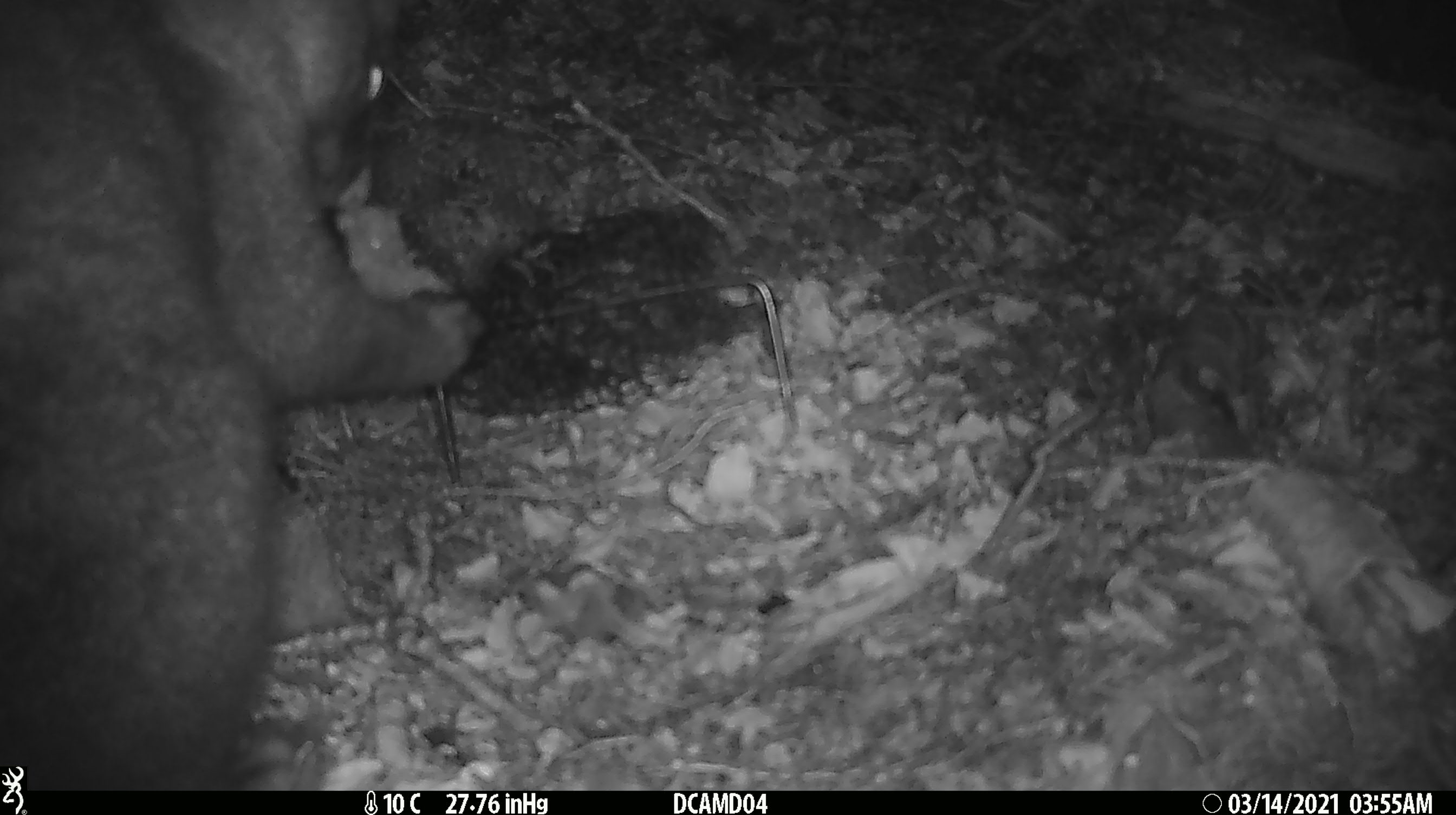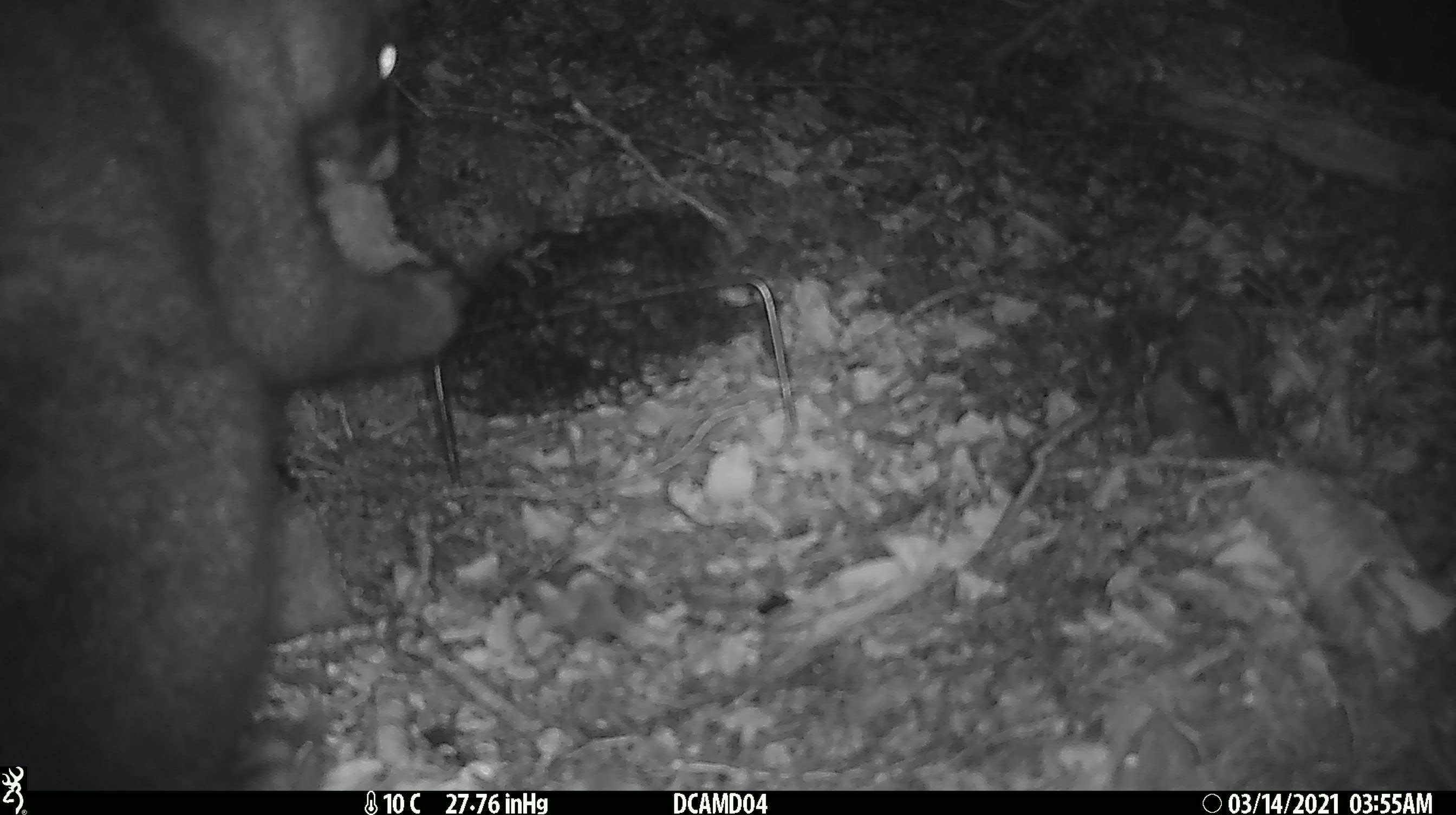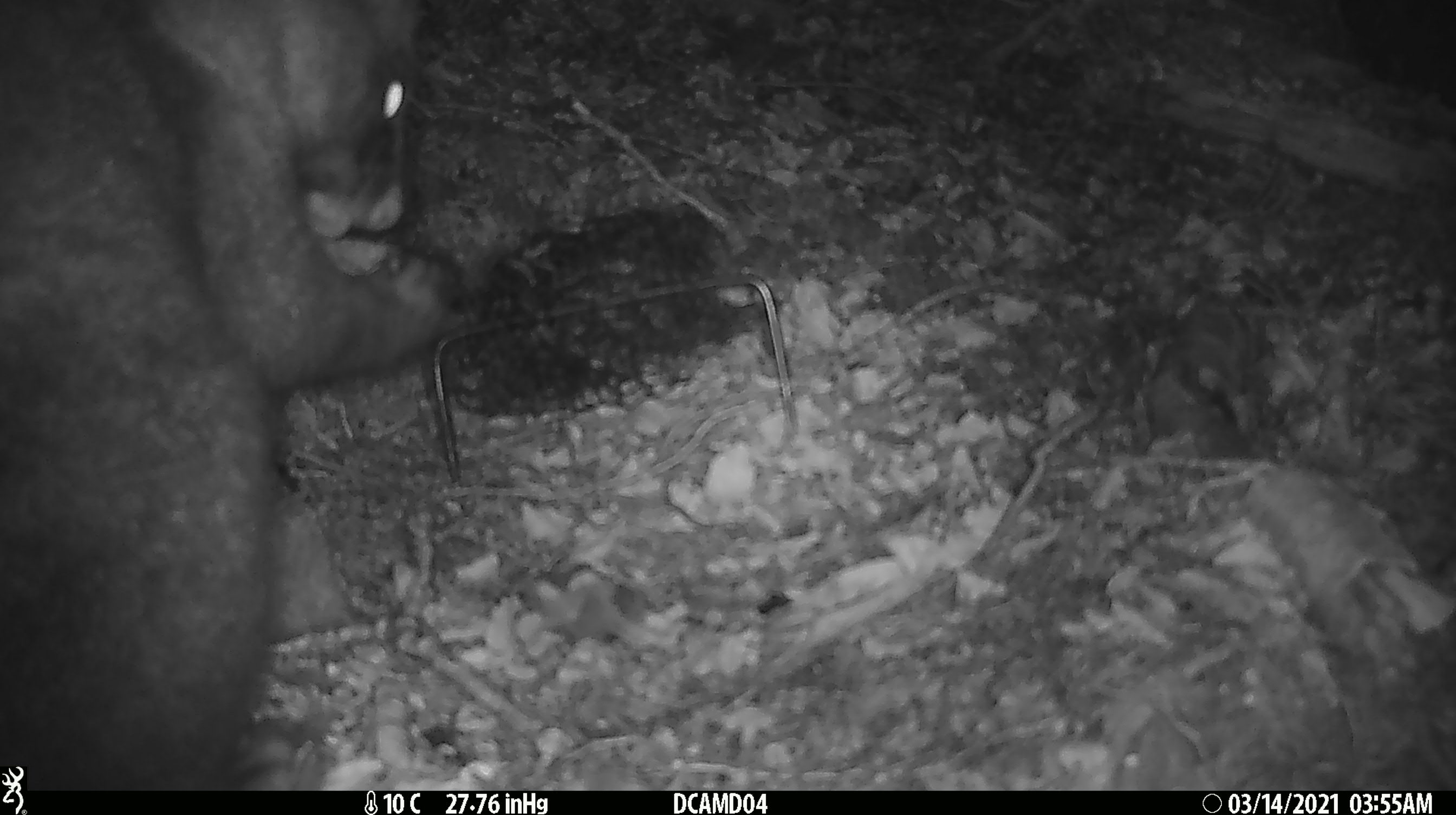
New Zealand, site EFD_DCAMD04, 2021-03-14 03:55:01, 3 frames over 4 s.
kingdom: Animalia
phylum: Chordata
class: Mammalia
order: Diprotodontia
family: Phalangeridae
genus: Trichosurus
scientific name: Trichosurus vulpecula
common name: common brushtail possum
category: possum